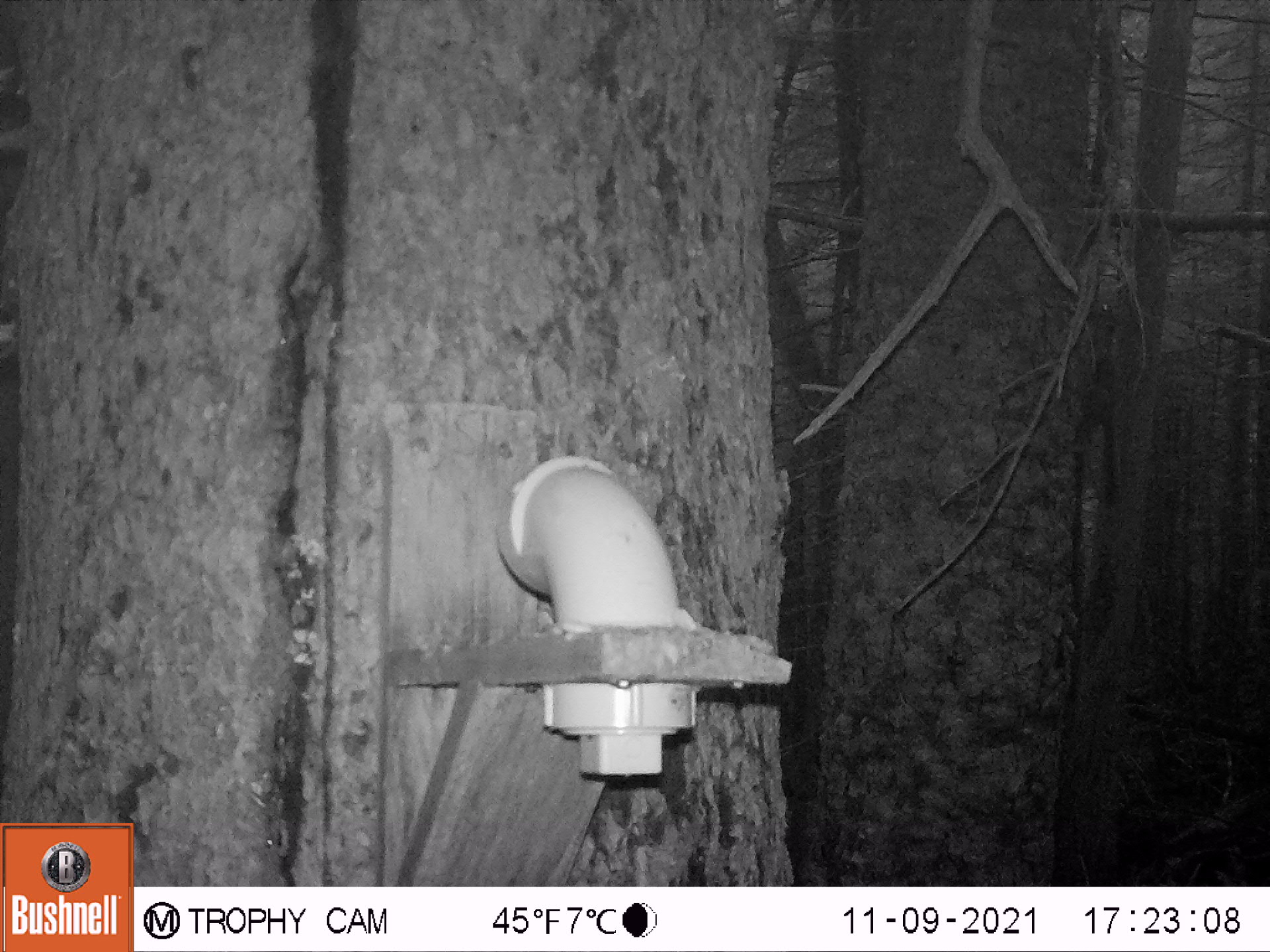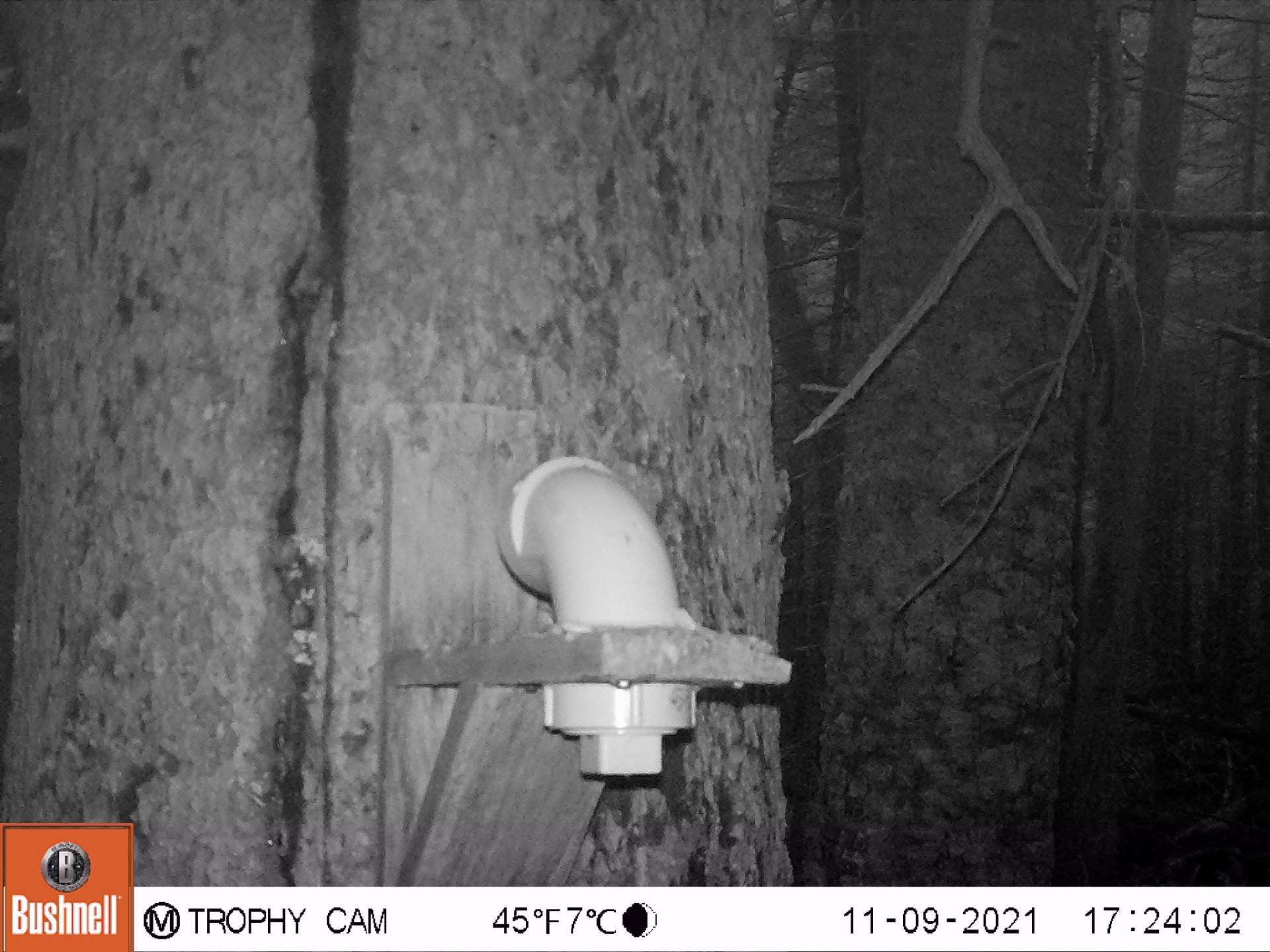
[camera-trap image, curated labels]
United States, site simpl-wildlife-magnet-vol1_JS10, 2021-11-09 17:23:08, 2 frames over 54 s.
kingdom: Animalia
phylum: Chordata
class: Mammalia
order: Rodentia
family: Sciuridae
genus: Tamiasciurus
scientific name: Tamiasciurus hudsonicus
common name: red squirrel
Red squirrel (Tamiasciurus hudsonicus).